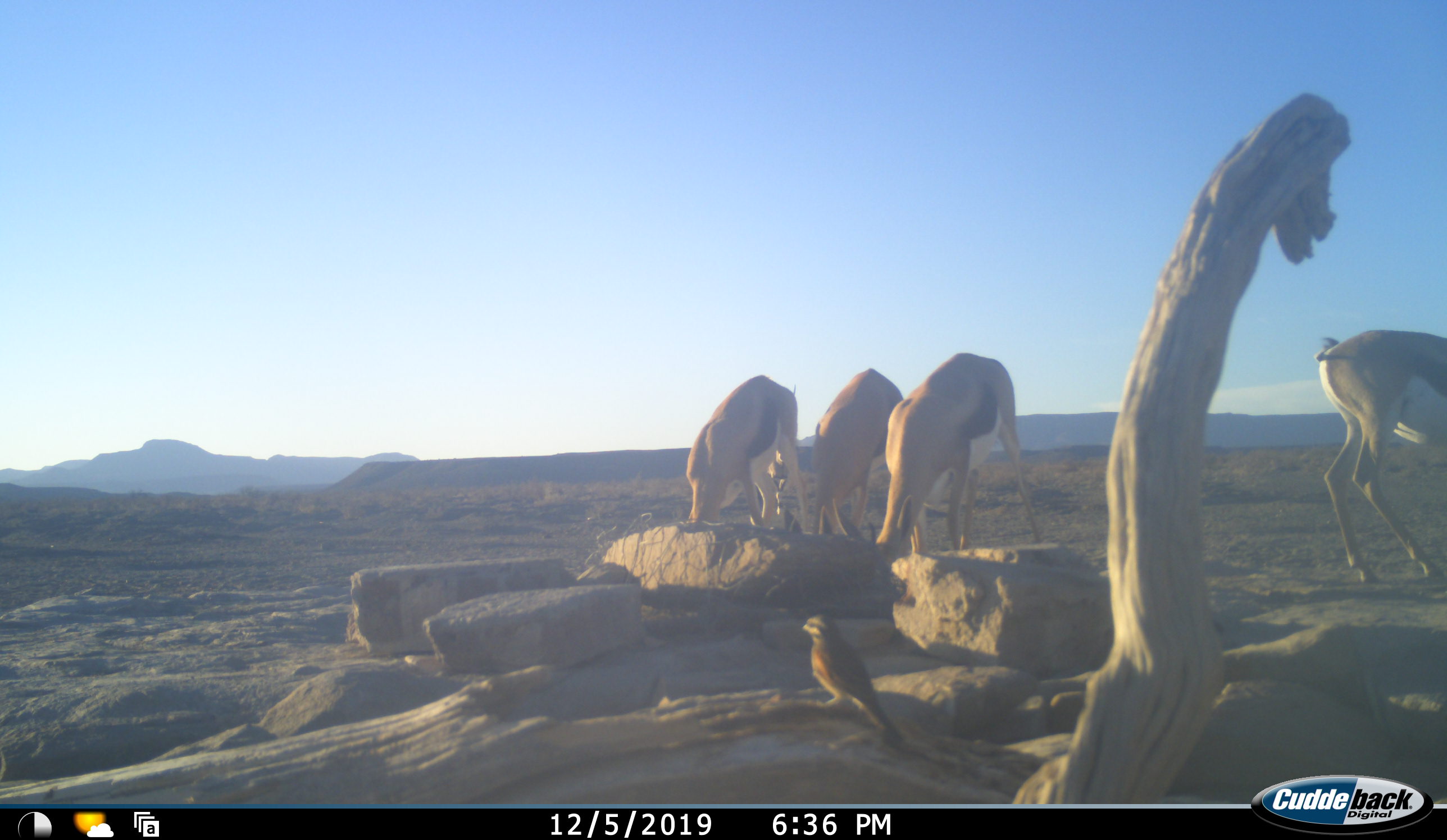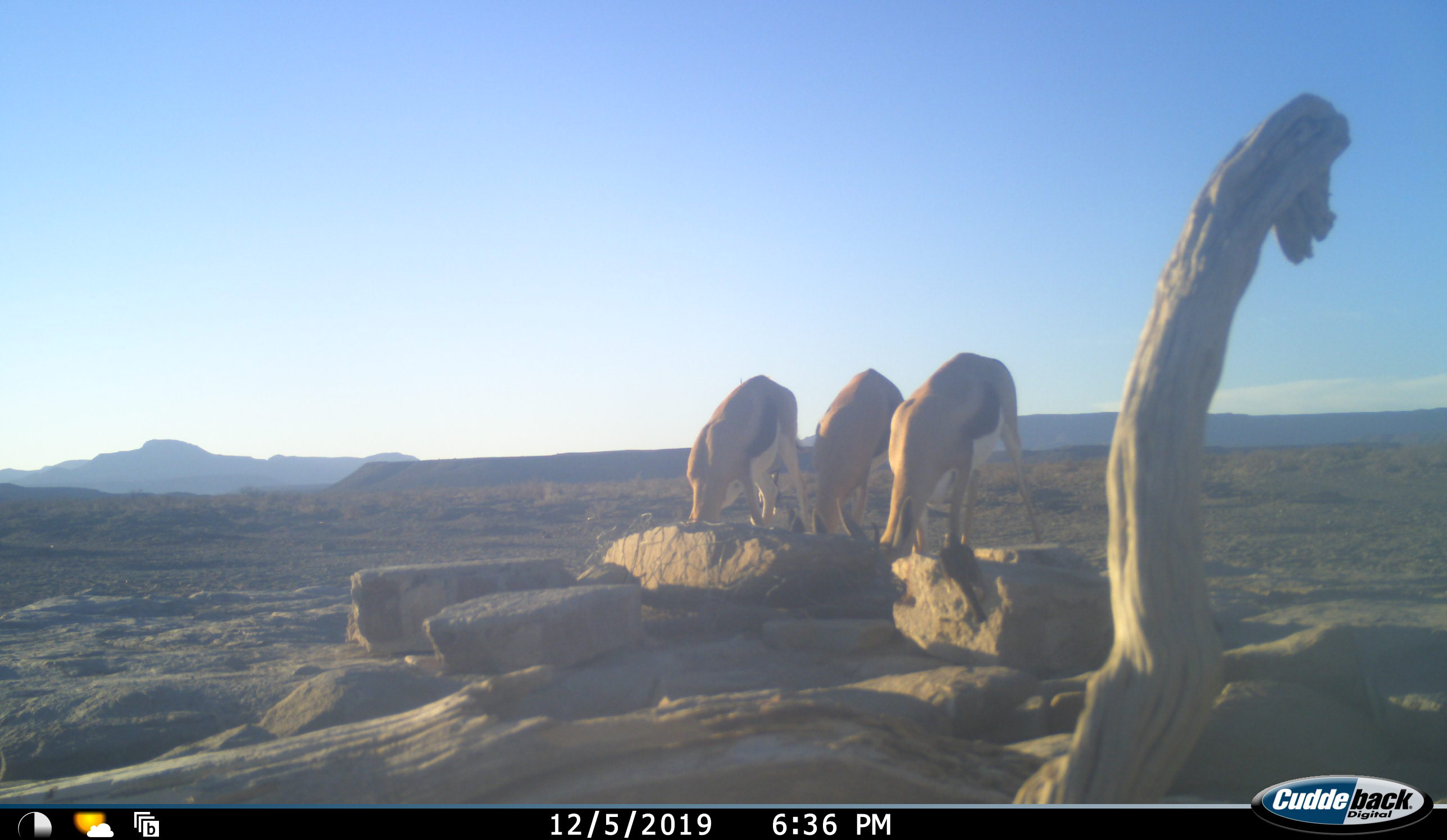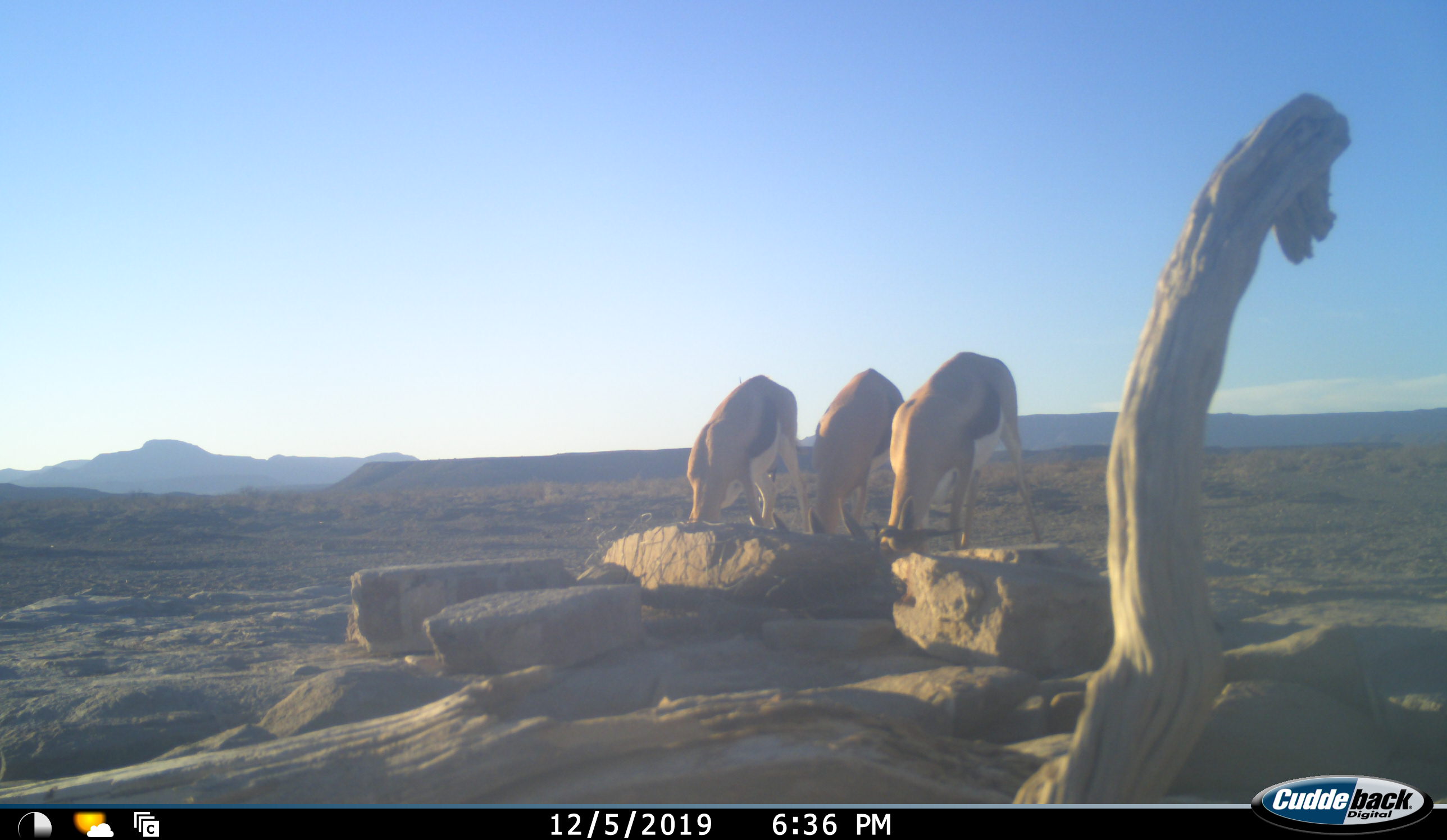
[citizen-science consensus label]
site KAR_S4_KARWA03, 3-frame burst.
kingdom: Animalia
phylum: Chordata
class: Aves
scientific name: Aves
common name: bird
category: birdother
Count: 1.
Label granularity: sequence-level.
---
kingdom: Animalia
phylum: Chordata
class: Mammalia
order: Artiodactyla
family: Bovidae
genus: Antidorcas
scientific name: Antidorcas marsupialis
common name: springbok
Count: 4.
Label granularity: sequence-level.